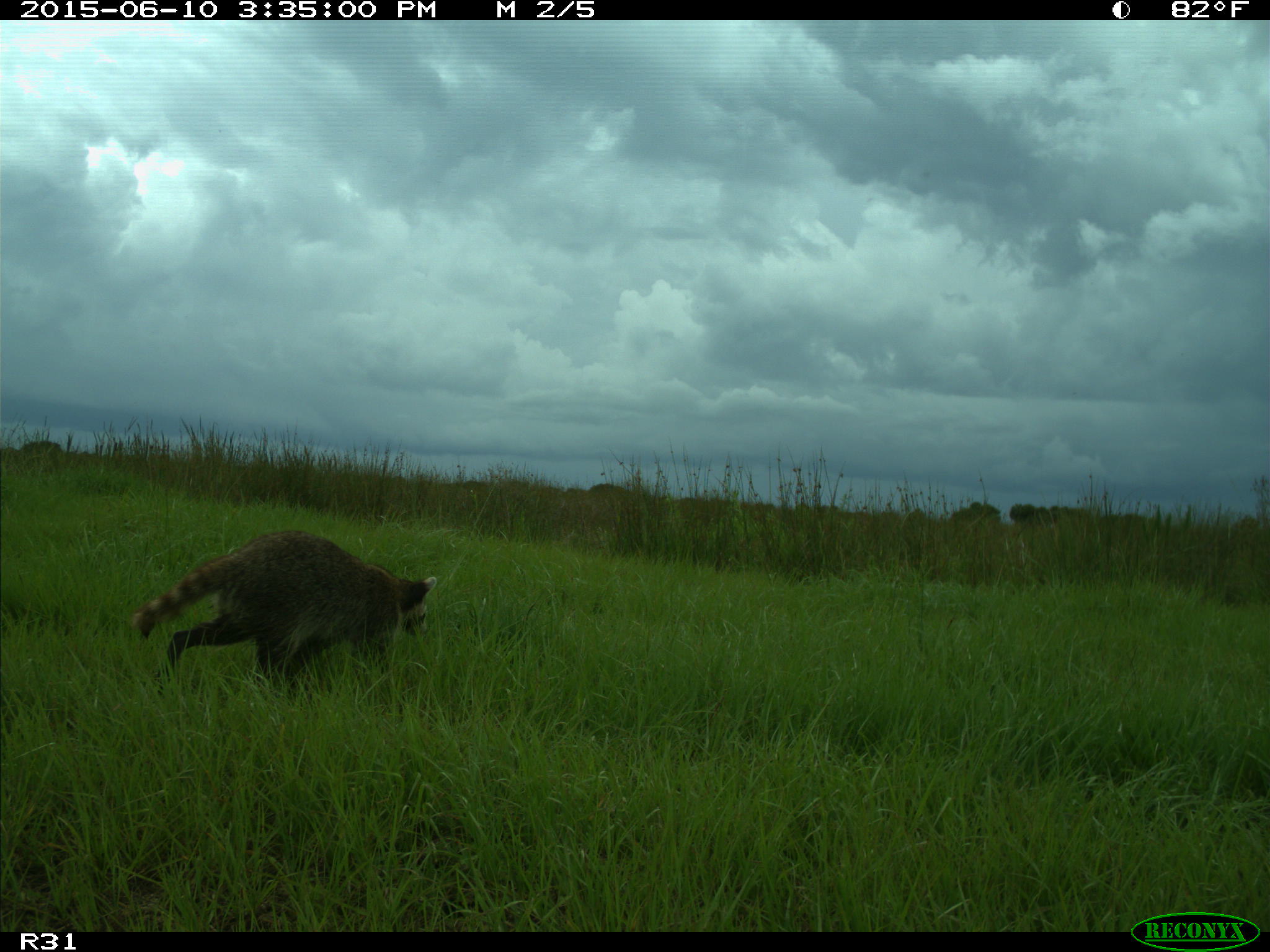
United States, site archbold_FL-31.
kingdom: Animalia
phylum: Chordata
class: Mammalia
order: Carnivora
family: Procyonidae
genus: Procyon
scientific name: Procyon lotor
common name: common raccoon